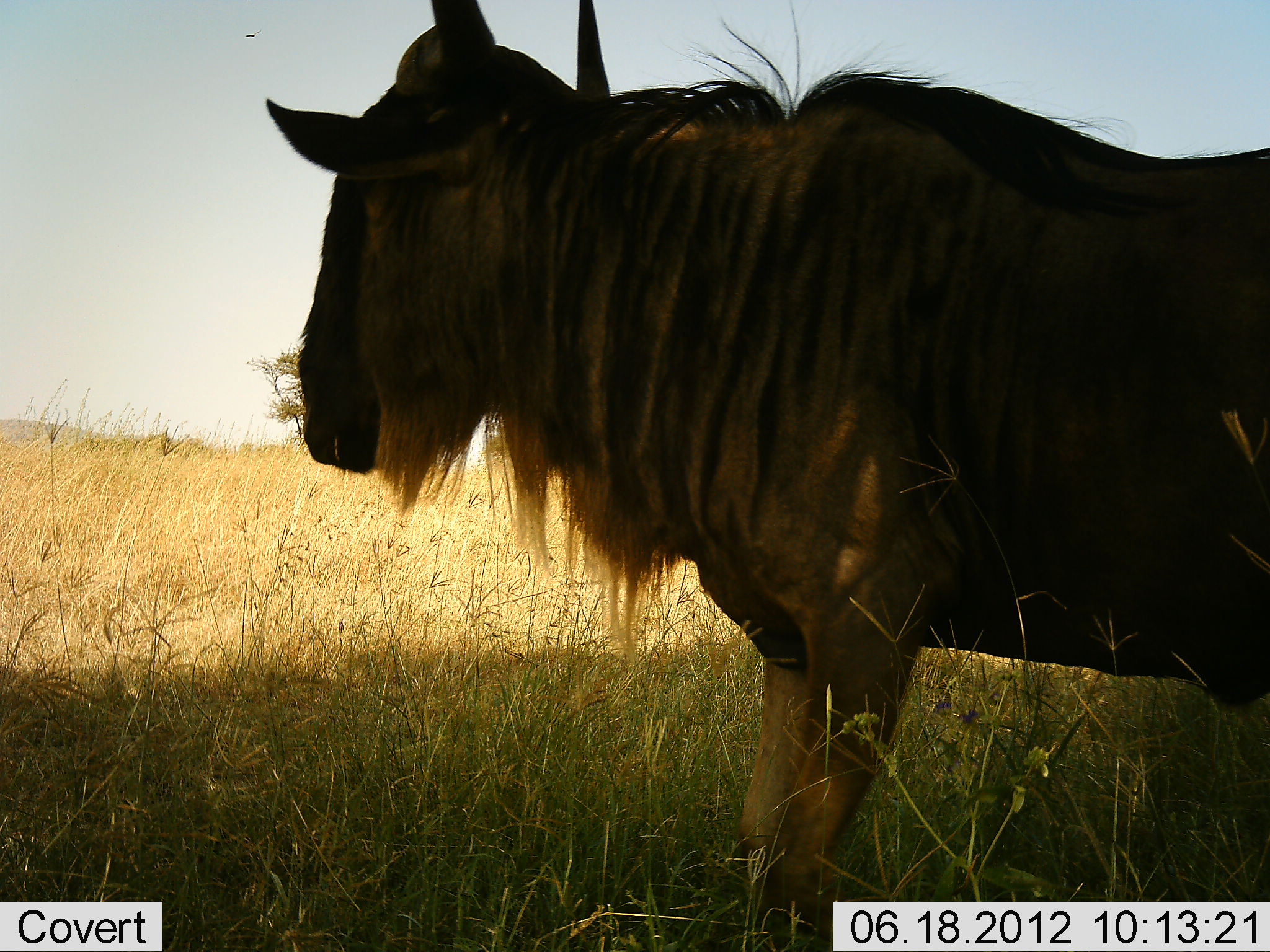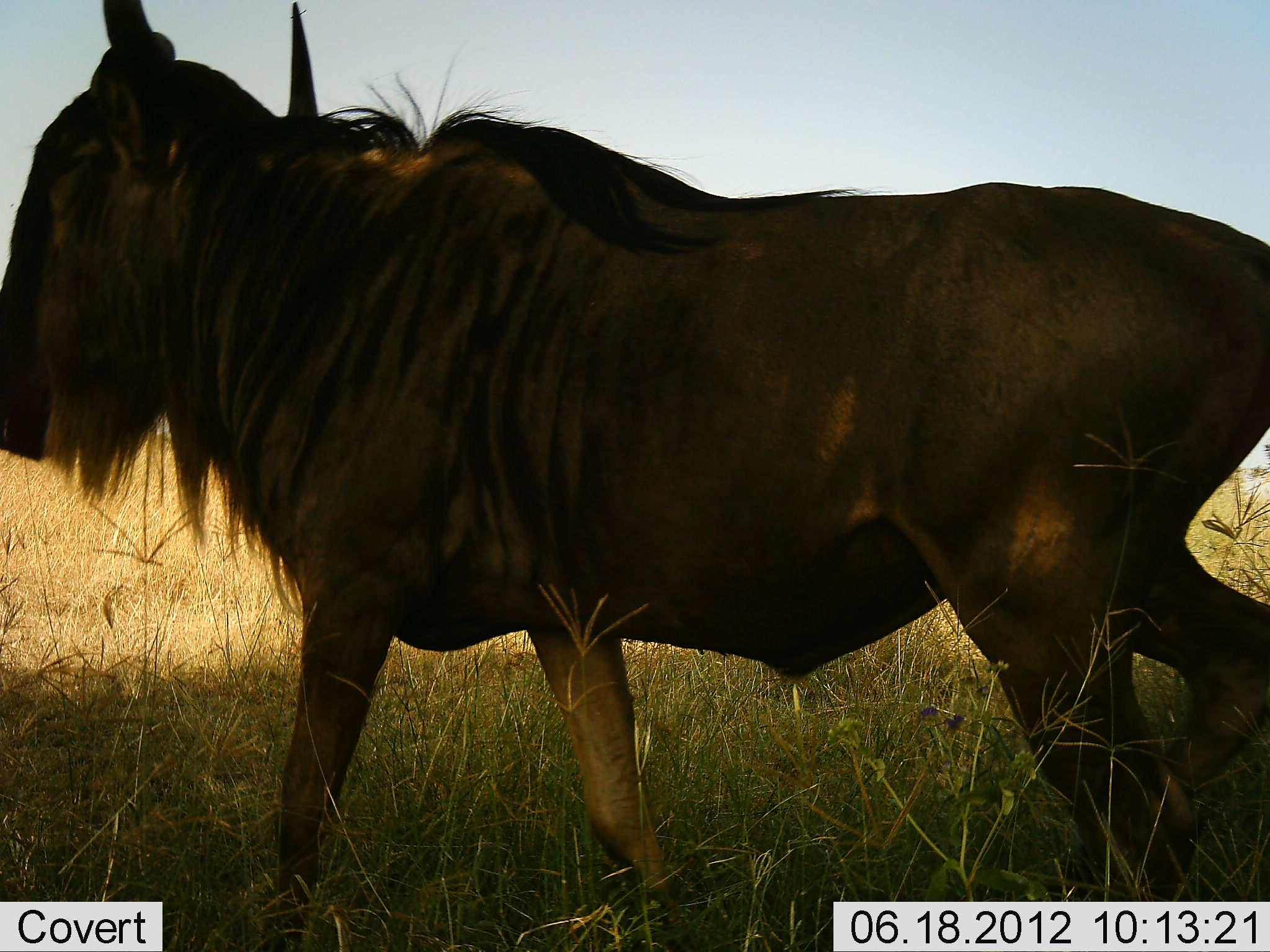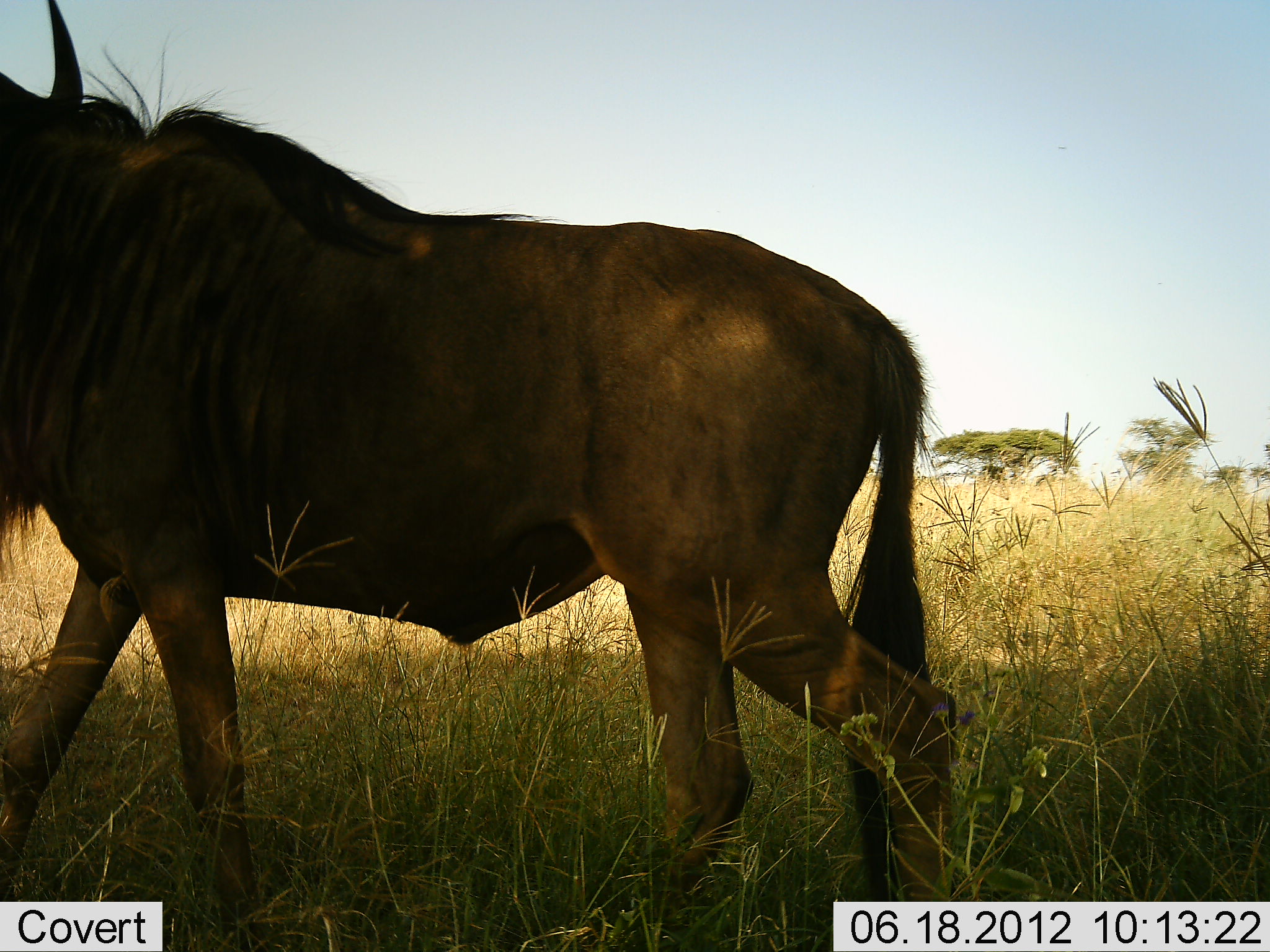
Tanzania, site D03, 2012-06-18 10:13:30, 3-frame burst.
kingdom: Animalia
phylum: Chordata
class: Mammalia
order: Artiodactyla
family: Bovidae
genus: Connochaetes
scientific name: Connochaetes taurinus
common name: blue wildebeest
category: wildebeest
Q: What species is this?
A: Wildebeest (blue wildebeest) (Connochaetes taurinus).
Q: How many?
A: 1.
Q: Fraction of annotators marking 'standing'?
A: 10%.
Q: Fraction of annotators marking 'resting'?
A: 0%.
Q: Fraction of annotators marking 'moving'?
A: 90%.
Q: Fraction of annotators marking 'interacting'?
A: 0%.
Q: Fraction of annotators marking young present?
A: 0%.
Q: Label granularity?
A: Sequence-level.